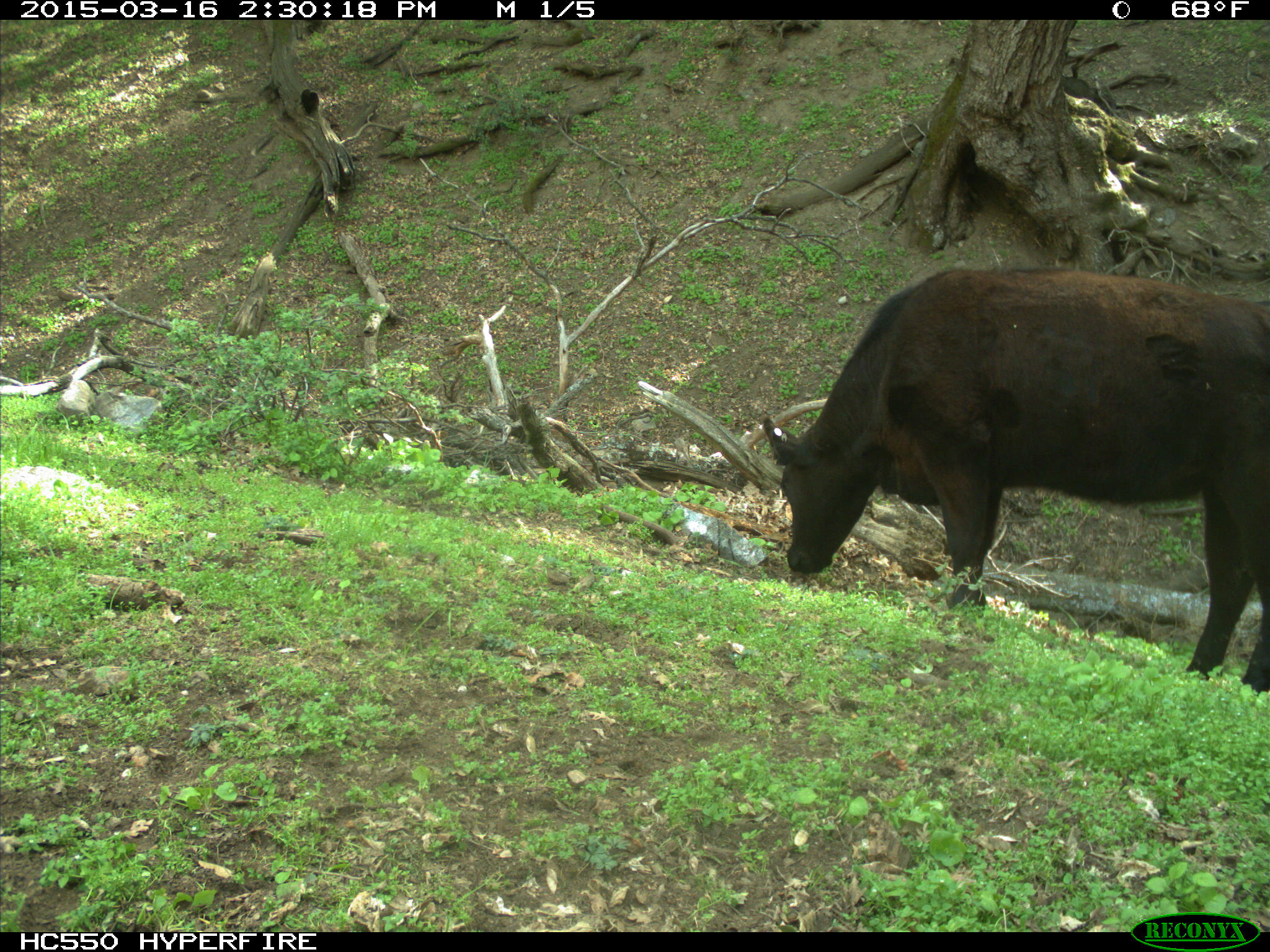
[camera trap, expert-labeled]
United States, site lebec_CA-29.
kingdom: Animalia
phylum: Chordata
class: Mammalia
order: Artiodactyla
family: Bovidae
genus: Bos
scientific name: Bos taurus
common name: domestic cow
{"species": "Bos taurus (domestic cow)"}